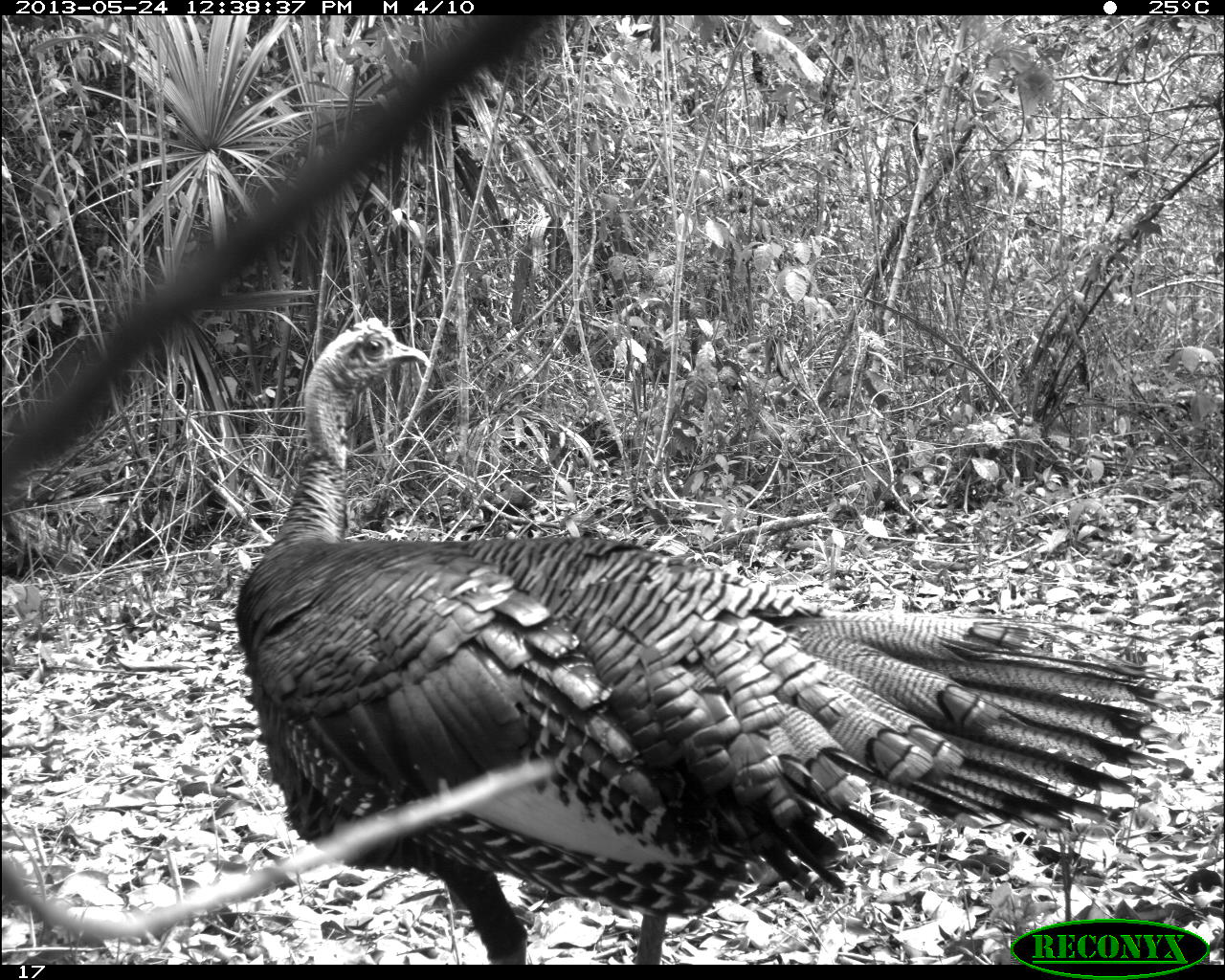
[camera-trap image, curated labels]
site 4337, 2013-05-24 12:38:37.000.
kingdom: Animalia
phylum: Chordata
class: Aves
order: Galliformes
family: Phasianidae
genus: Meleagris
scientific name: Meleagris ocellata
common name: ocellated turkey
Meleagris ocellata (ocellated turkey), count 1, sex male.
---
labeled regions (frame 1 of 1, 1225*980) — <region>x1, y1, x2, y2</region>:
meleagris ocellata: <region>232, 316, 1177, 964</region>